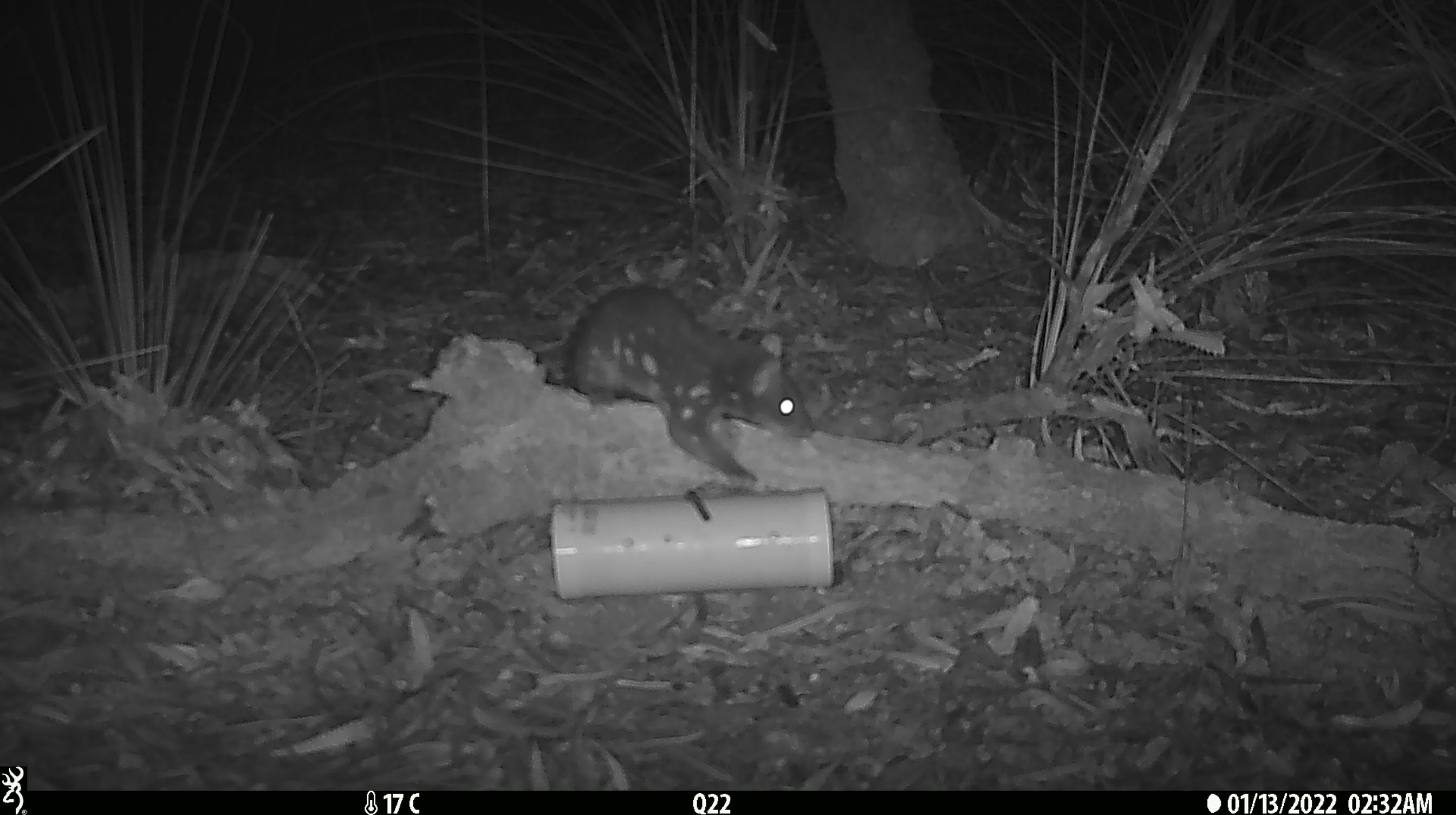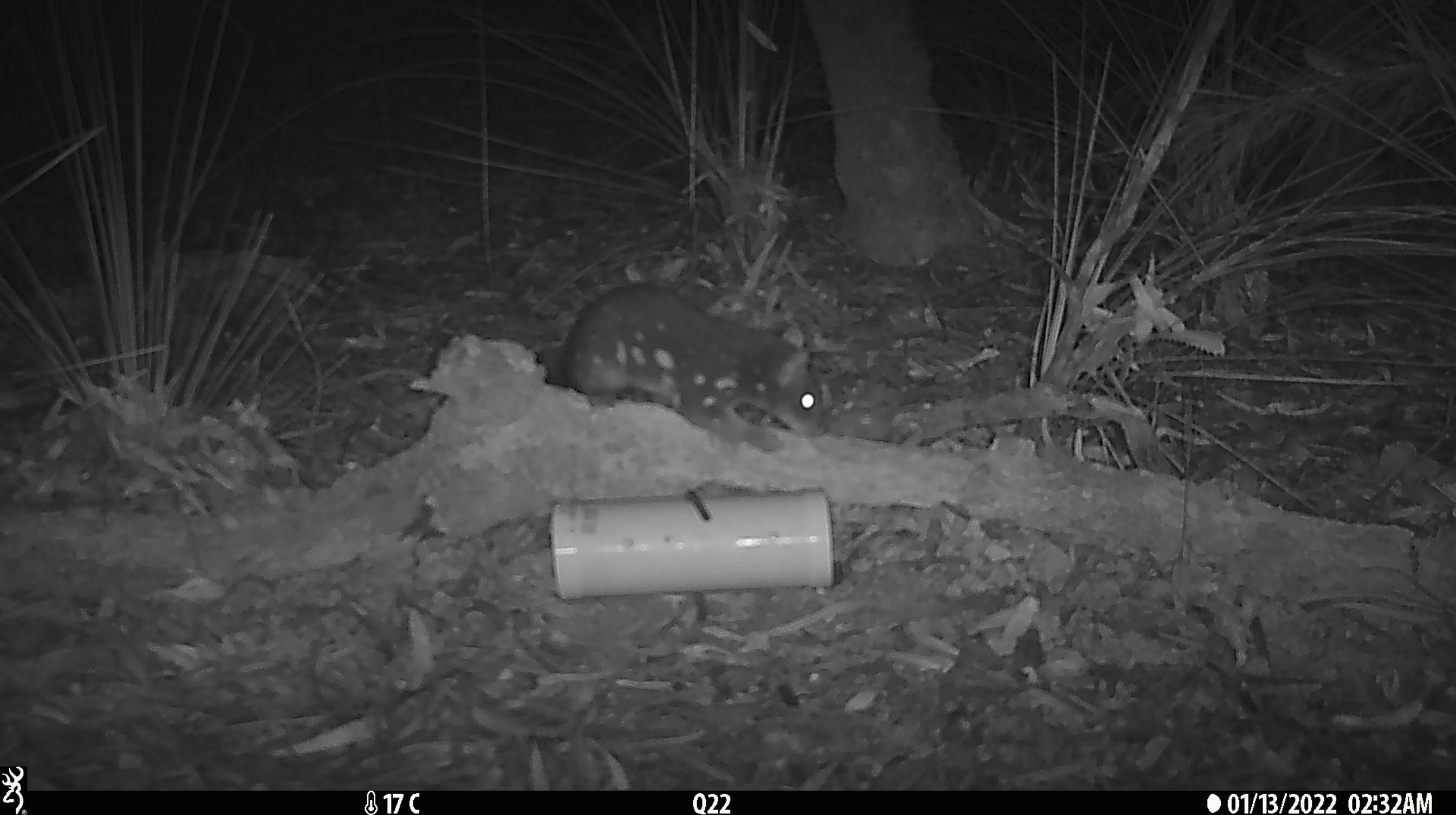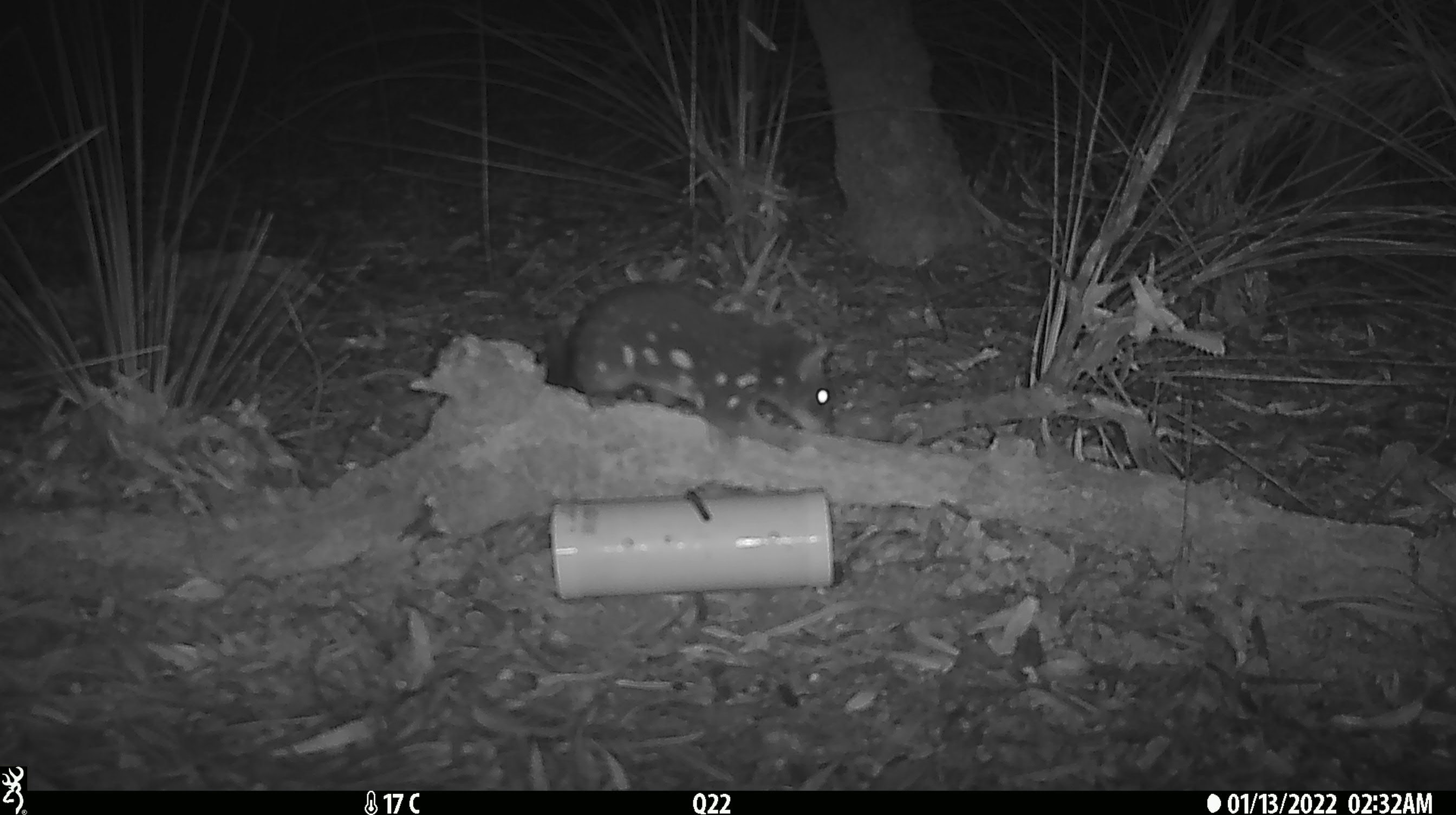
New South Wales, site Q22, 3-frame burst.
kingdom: Animalia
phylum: Chordata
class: Mammalia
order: Dasyuromorphia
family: Dasyuridae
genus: Dasyurus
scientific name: Dasyurus maculatus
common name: spotted-tailed quoll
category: quoll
Quoll (spotted-tailed quoll) (Dasyurus maculatus).